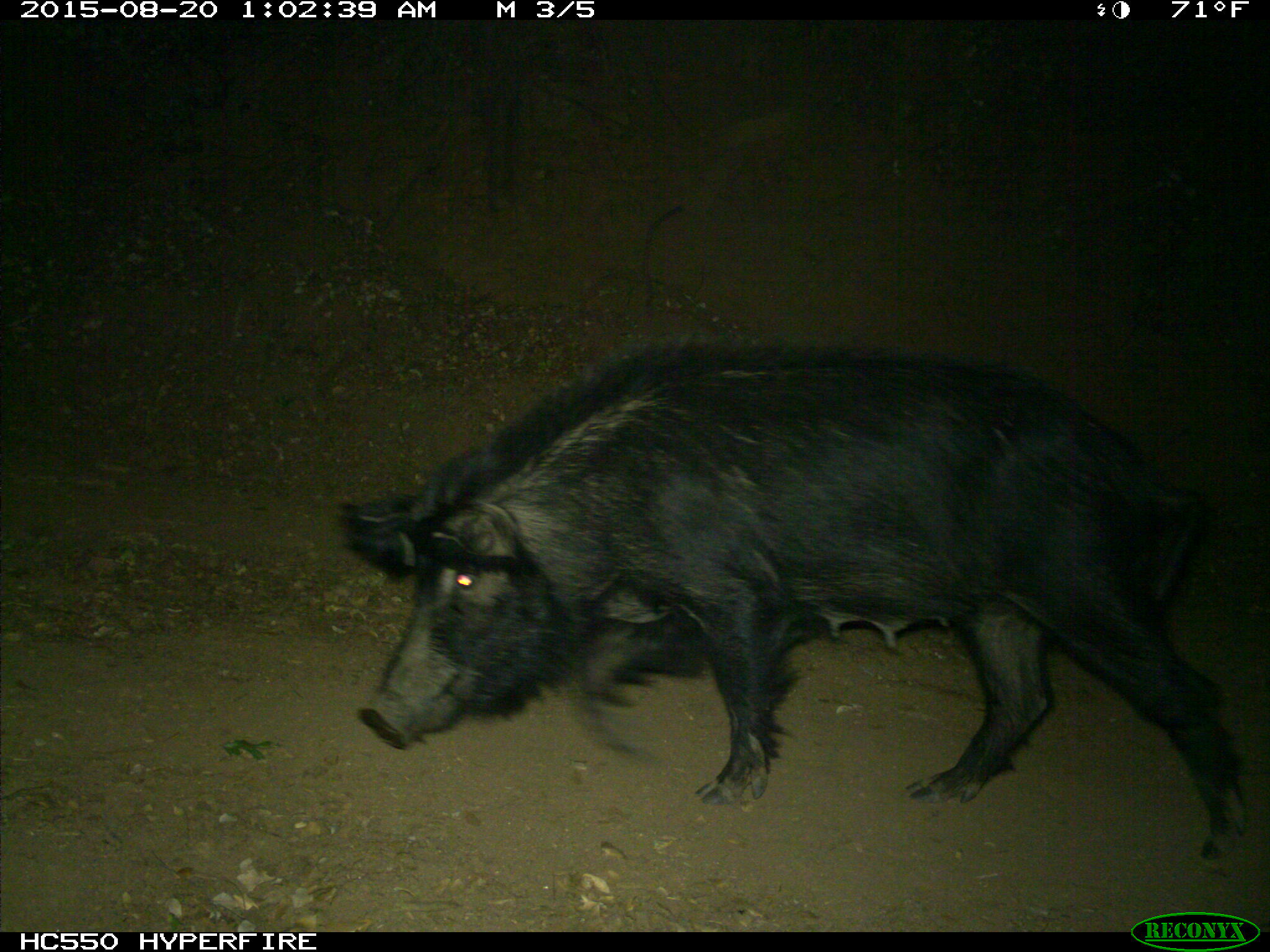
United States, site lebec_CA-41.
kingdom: Animalia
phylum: Chordata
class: Mammalia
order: Artiodactyla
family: Suidae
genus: Sus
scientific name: Sus scrofa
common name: wild boar